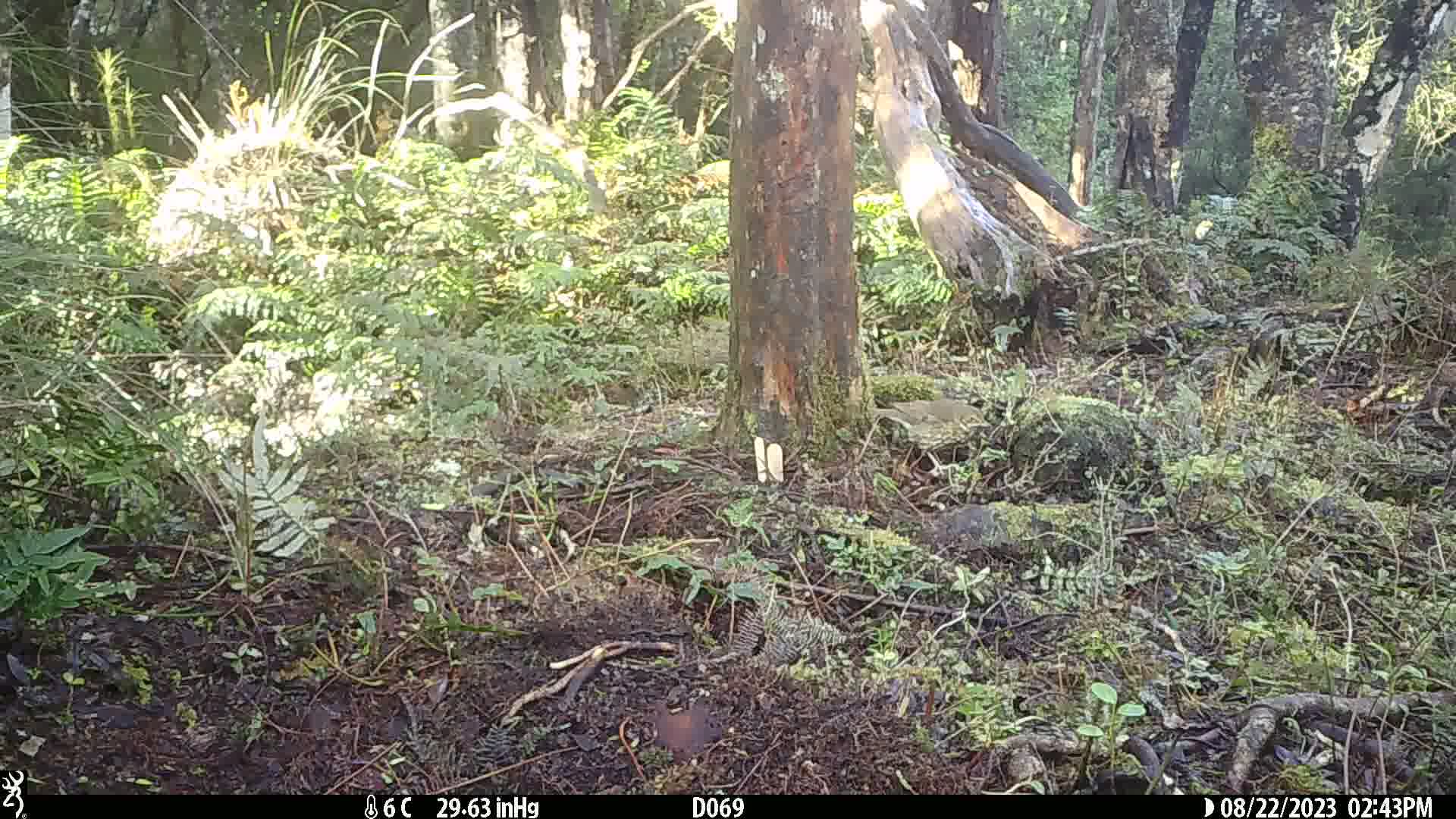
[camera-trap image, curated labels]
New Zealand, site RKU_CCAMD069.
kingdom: Animalia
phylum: Chordata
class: Aves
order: Passeriformes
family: Turdidae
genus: Turdus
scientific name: Turdus philomelos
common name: song thrush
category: thrush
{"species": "thrush (song thrush) (Turdus philomelos)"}